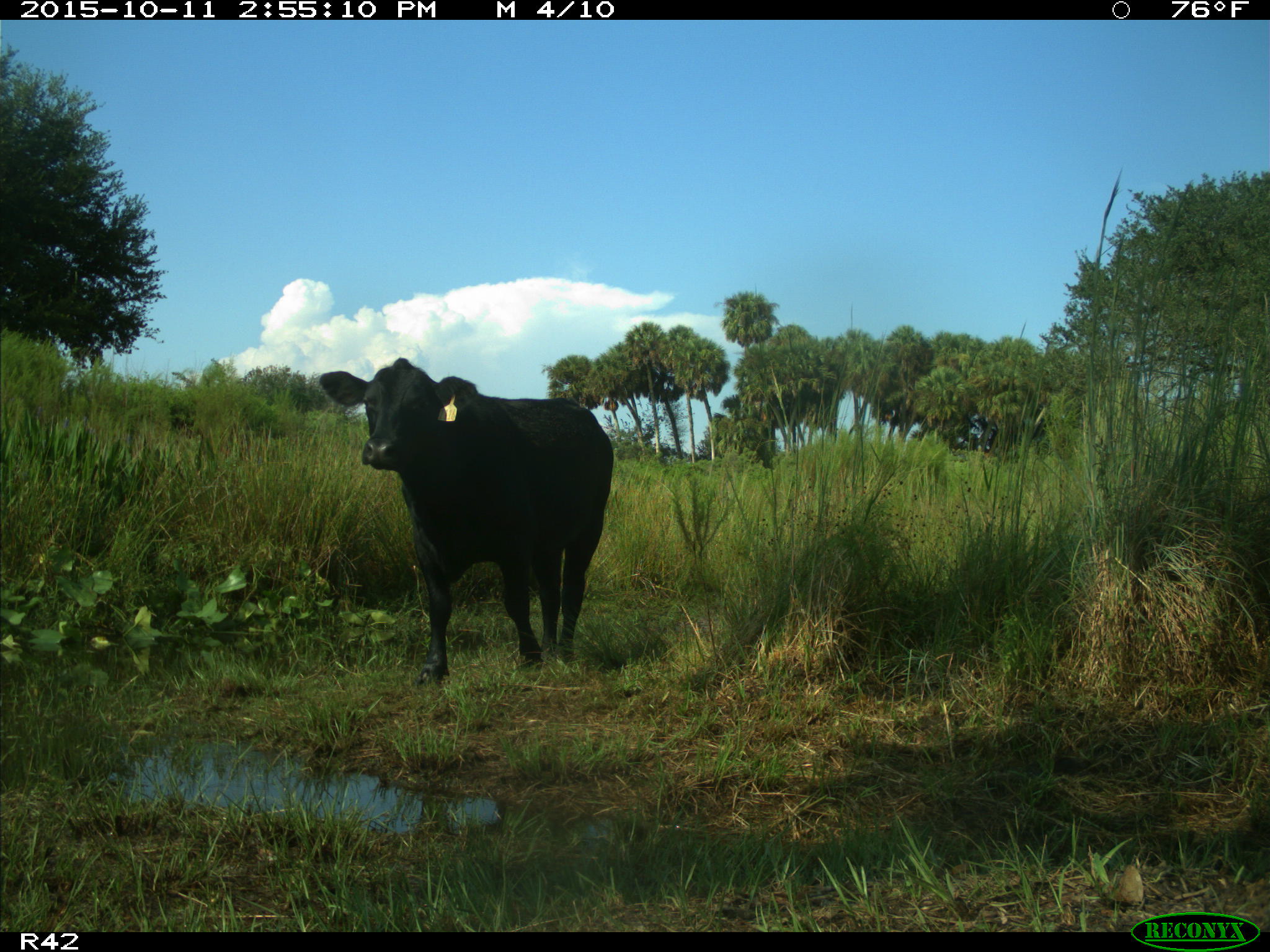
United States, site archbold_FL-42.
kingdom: Animalia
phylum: Chordata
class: Mammalia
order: Artiodactyla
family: Bovidae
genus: Bos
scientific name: Bos taurus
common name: domestic cow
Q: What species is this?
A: Bos taurus (domestic cow).